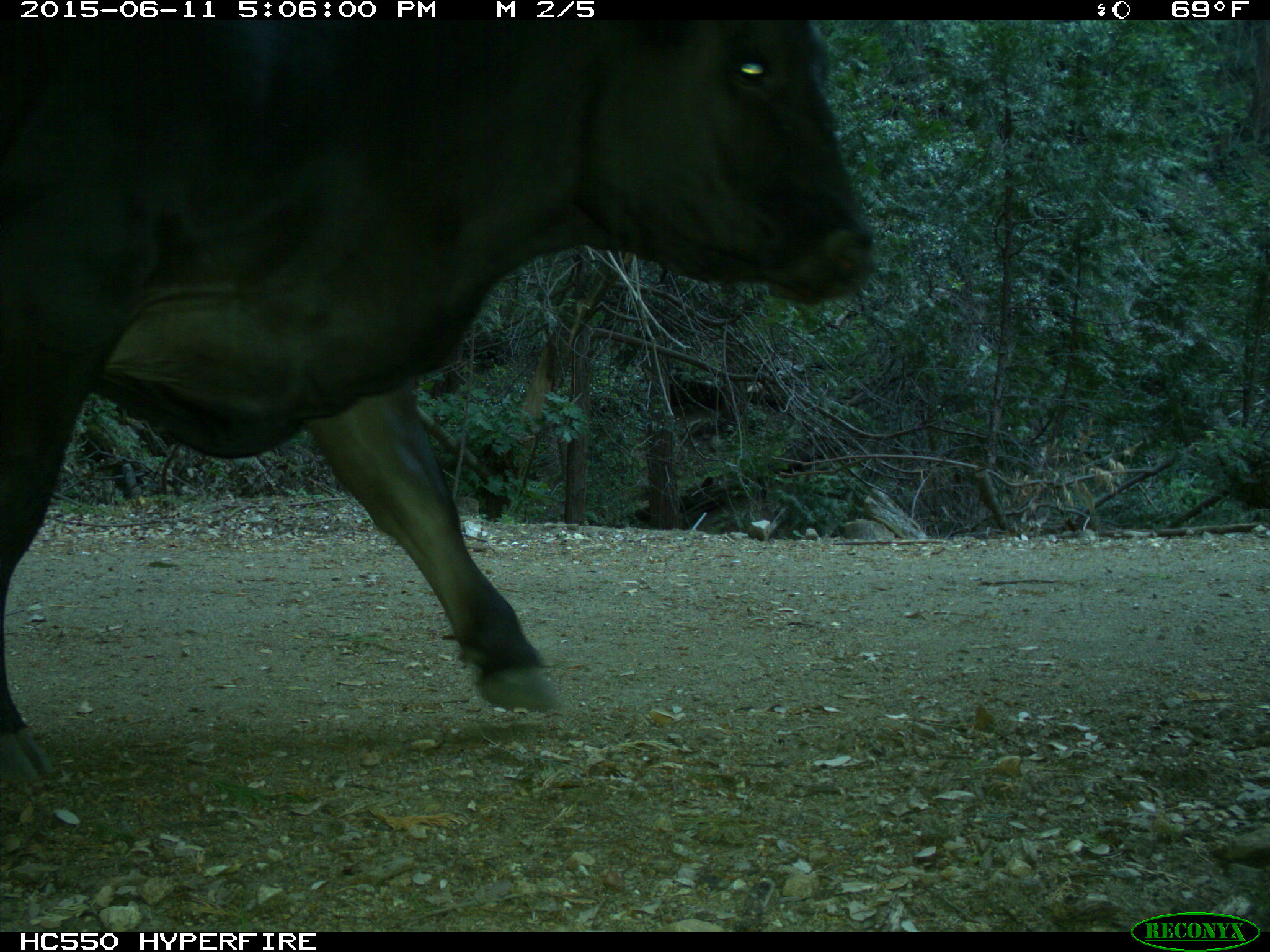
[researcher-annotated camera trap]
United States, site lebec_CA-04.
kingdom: Animalia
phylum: Chordata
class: Mammalia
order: Artiodactyla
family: Bovidae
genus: Bos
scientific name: Bos taurus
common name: domestic cow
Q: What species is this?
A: Bos taurus (domestic cow).